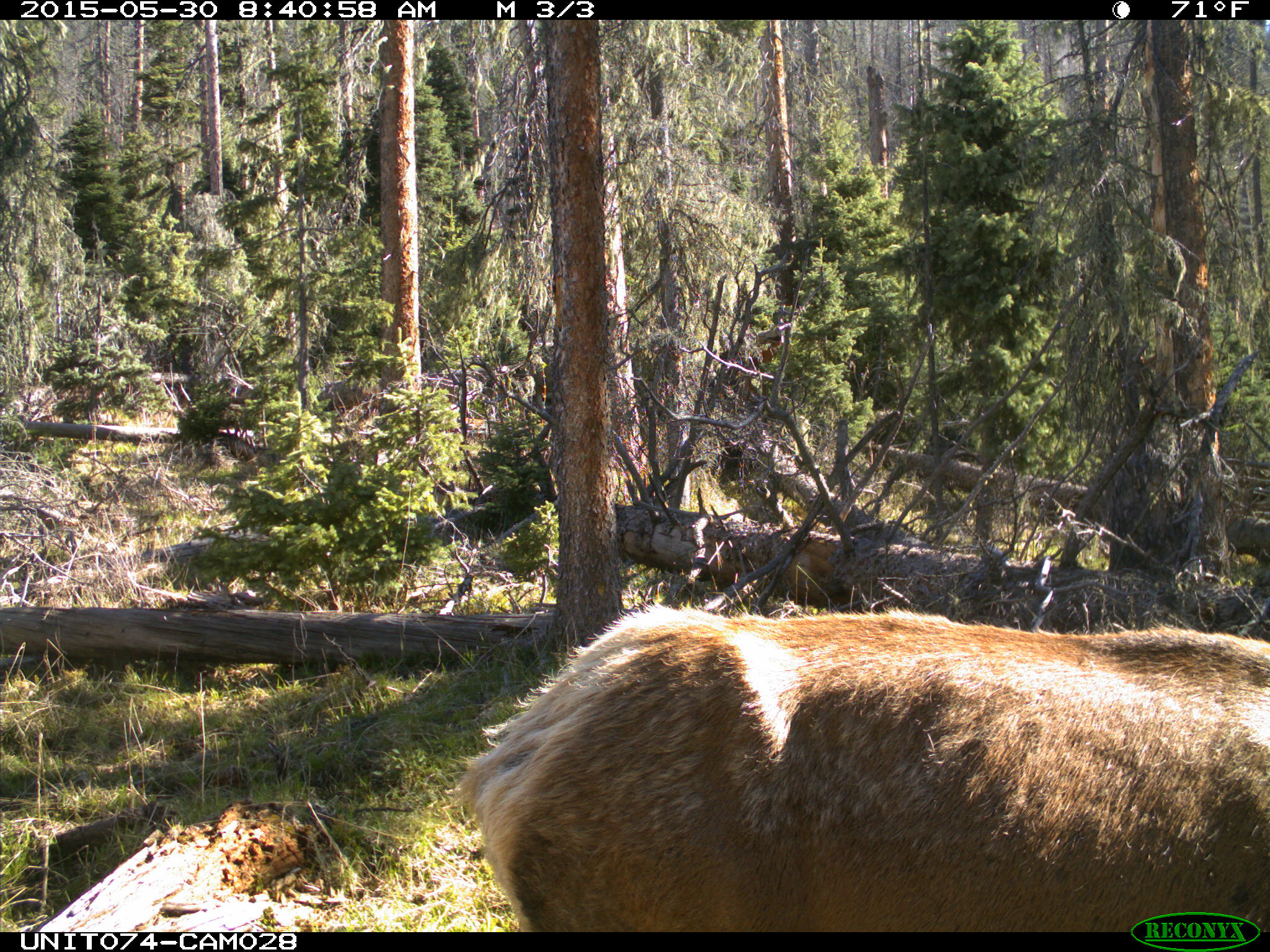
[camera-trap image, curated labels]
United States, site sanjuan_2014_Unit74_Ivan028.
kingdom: Animalia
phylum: Chordata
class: Mammalia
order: Artiodactyla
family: Cervidae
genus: Cervus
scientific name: Cervus elaphus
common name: red deer